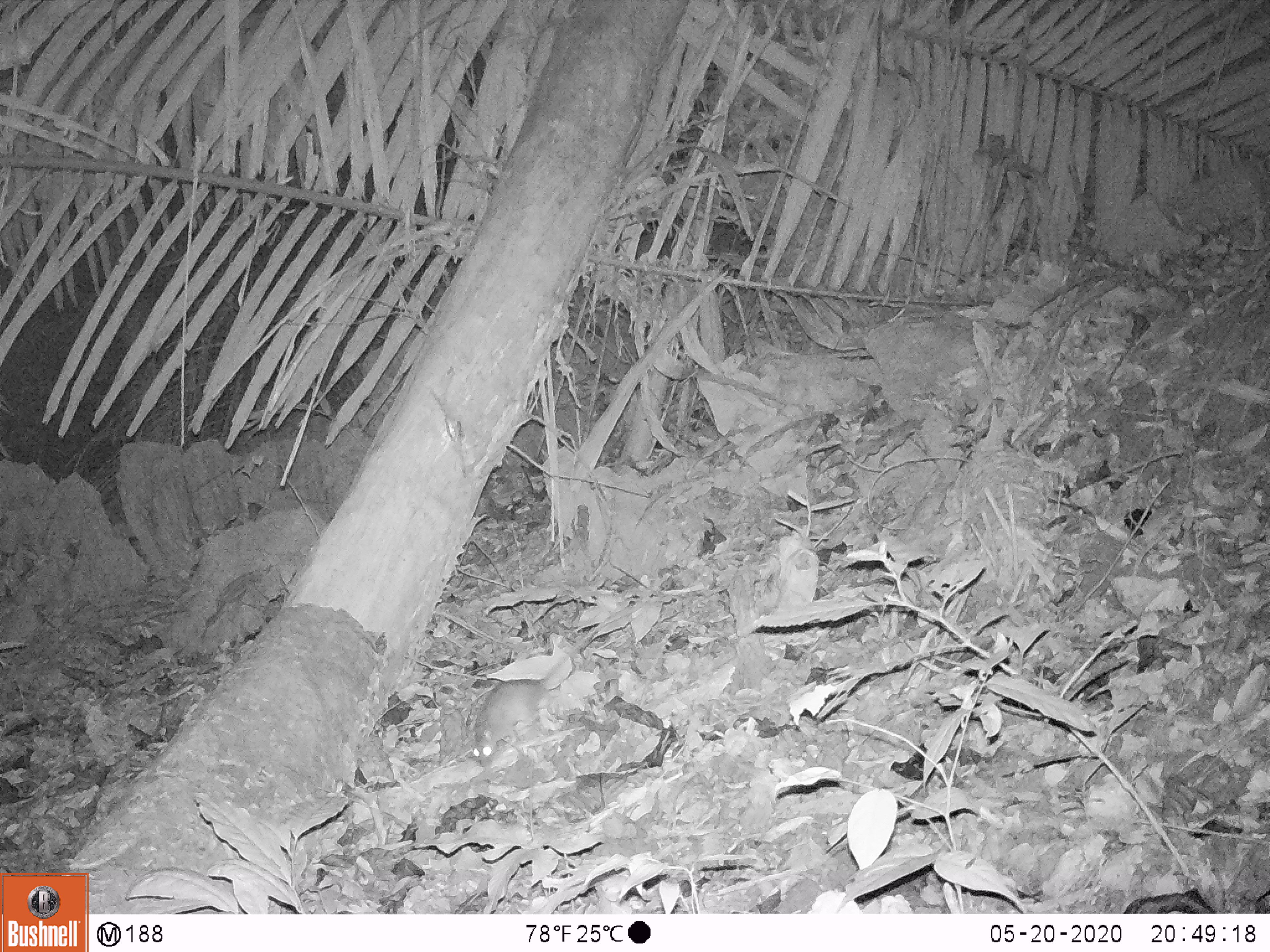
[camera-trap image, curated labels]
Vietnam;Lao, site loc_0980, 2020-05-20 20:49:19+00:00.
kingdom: Animalia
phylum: Chordata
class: Mammalia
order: Rodentia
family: Muridae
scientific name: Muridae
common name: old-world mice and rats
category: unidentified murid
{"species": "unidentified murid (old-world mice and rats) (Muridae)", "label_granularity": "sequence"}